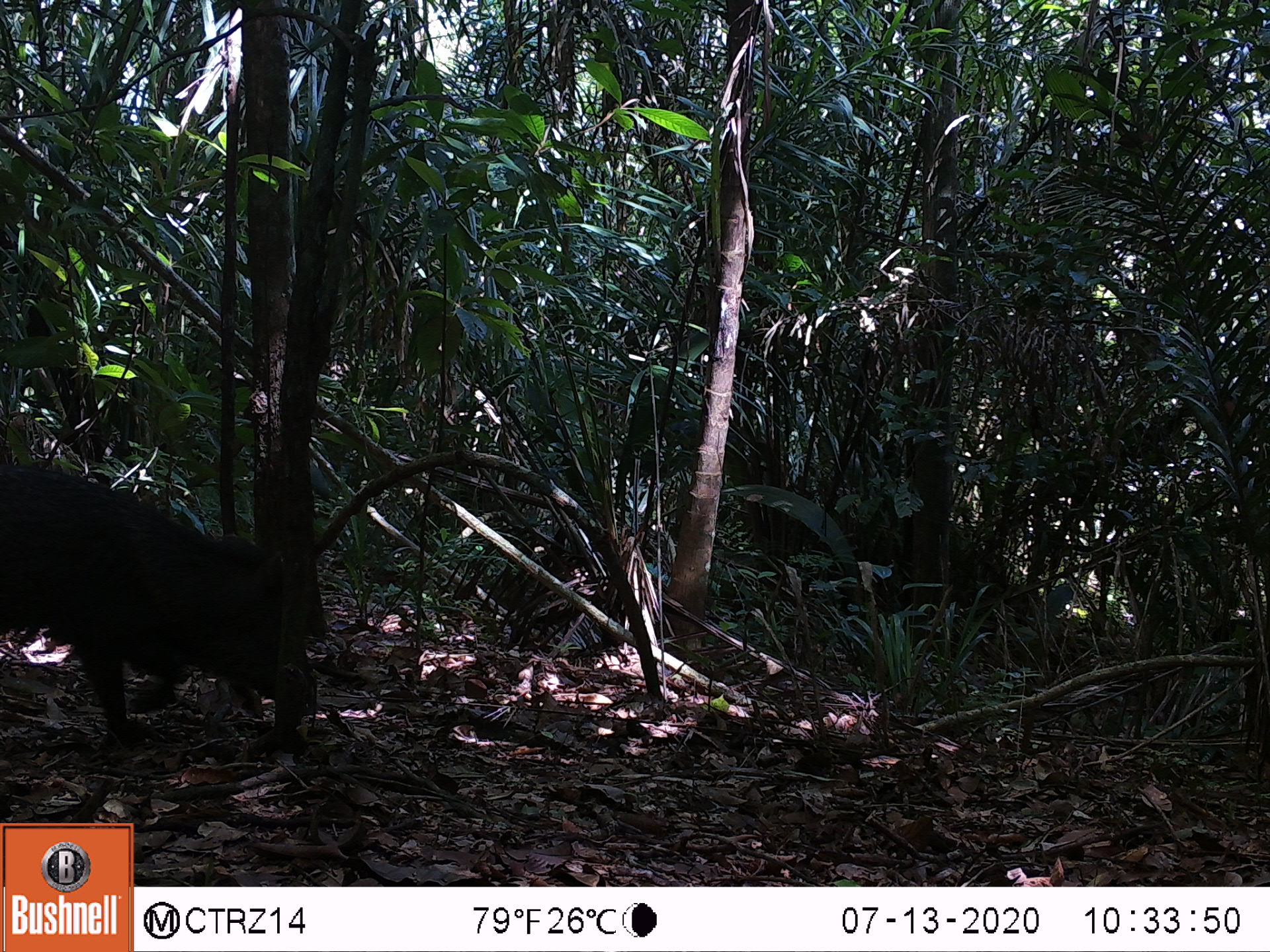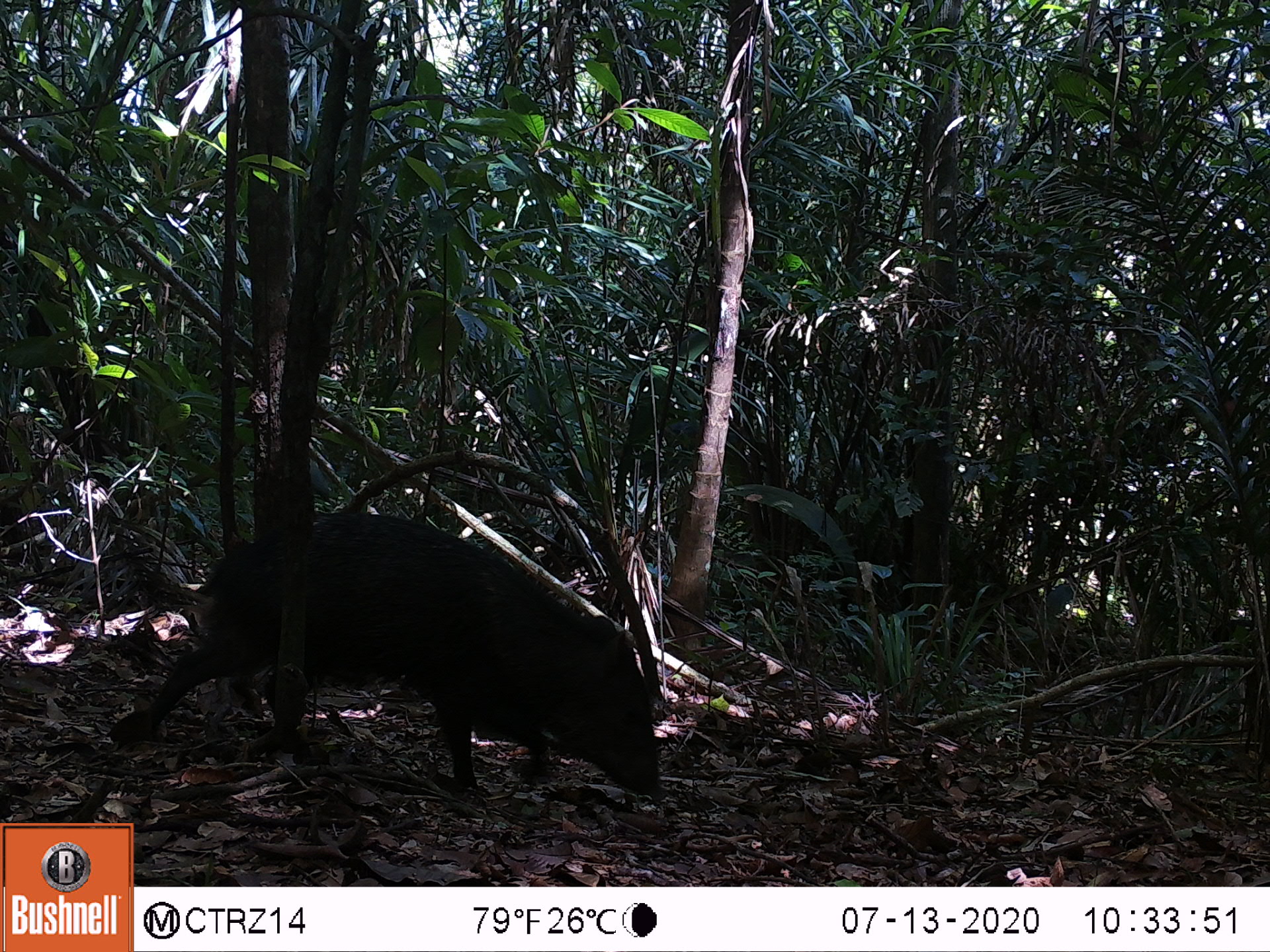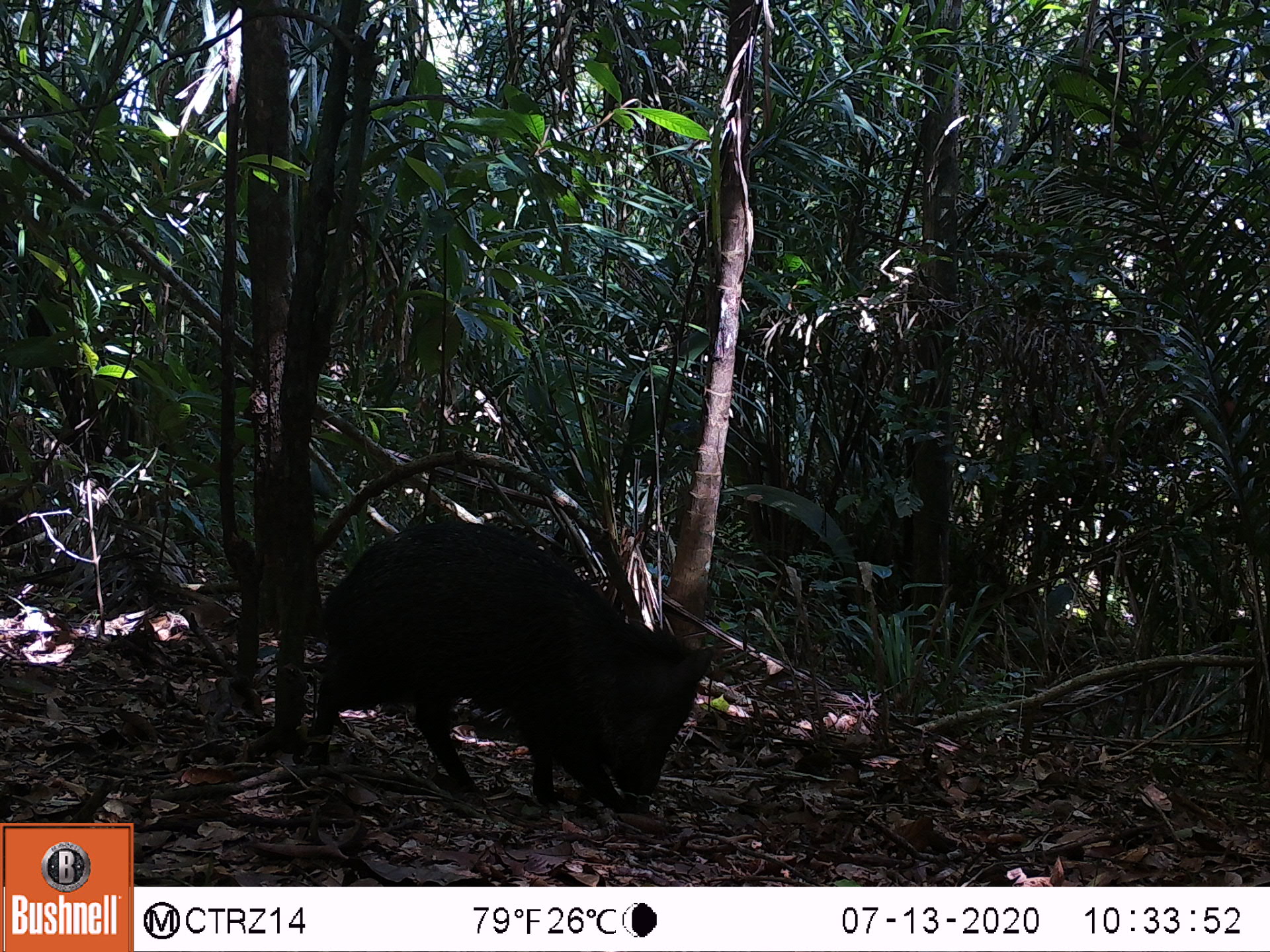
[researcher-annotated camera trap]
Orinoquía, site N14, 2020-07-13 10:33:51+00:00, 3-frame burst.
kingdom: Animalia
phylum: Chordata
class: Mammalia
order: Artiodactyla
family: Tayassuidae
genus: Pecari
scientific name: Pecari tajacu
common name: collared peccary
Collared peccary (Pecari tajacu).